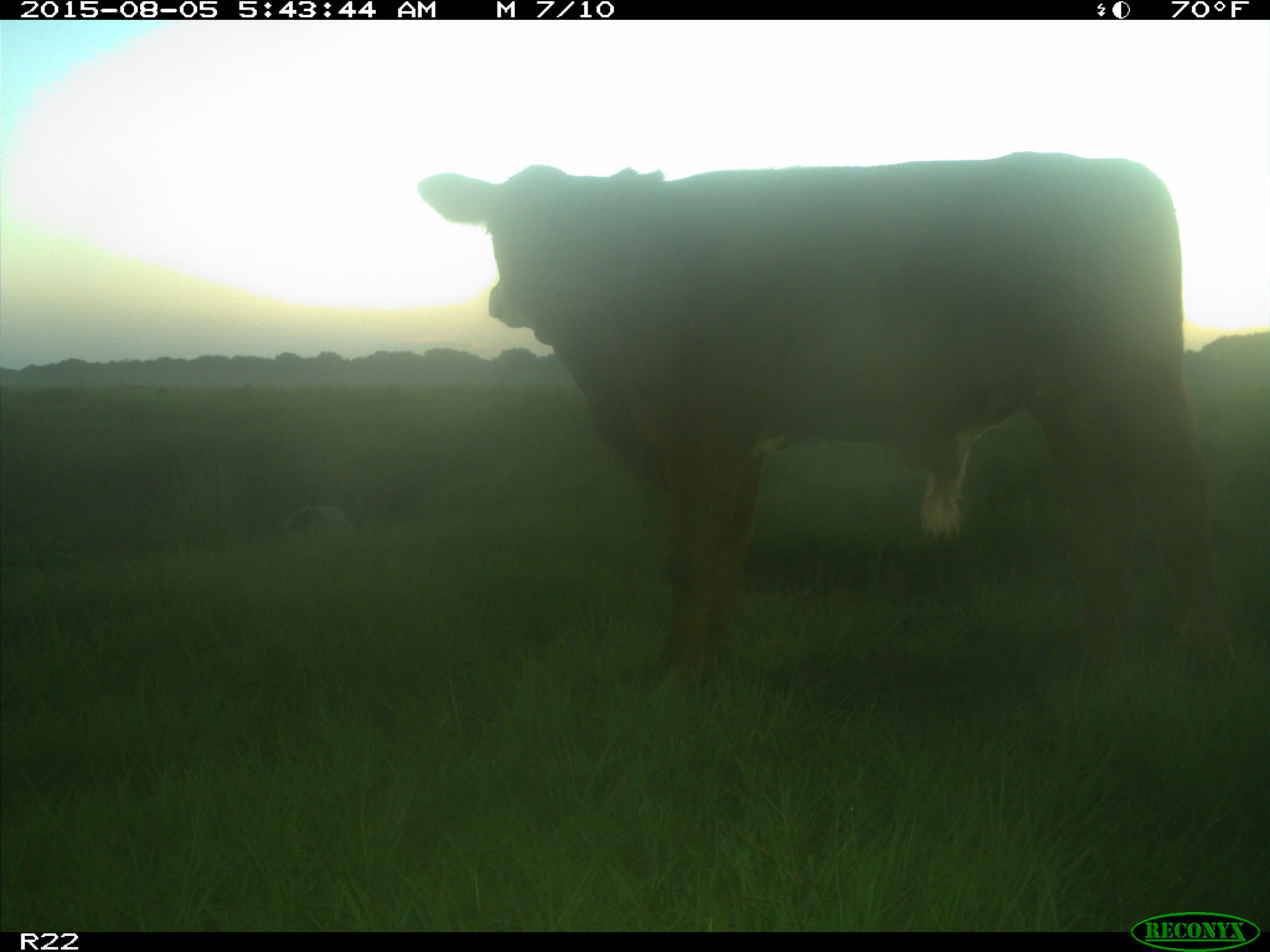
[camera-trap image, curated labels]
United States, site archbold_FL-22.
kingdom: Animalia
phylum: Chordata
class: Mammalia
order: Artiodactyla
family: Bovidae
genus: Bos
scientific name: Bos taurus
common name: domestic cow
Bos taurus (domestic cow).